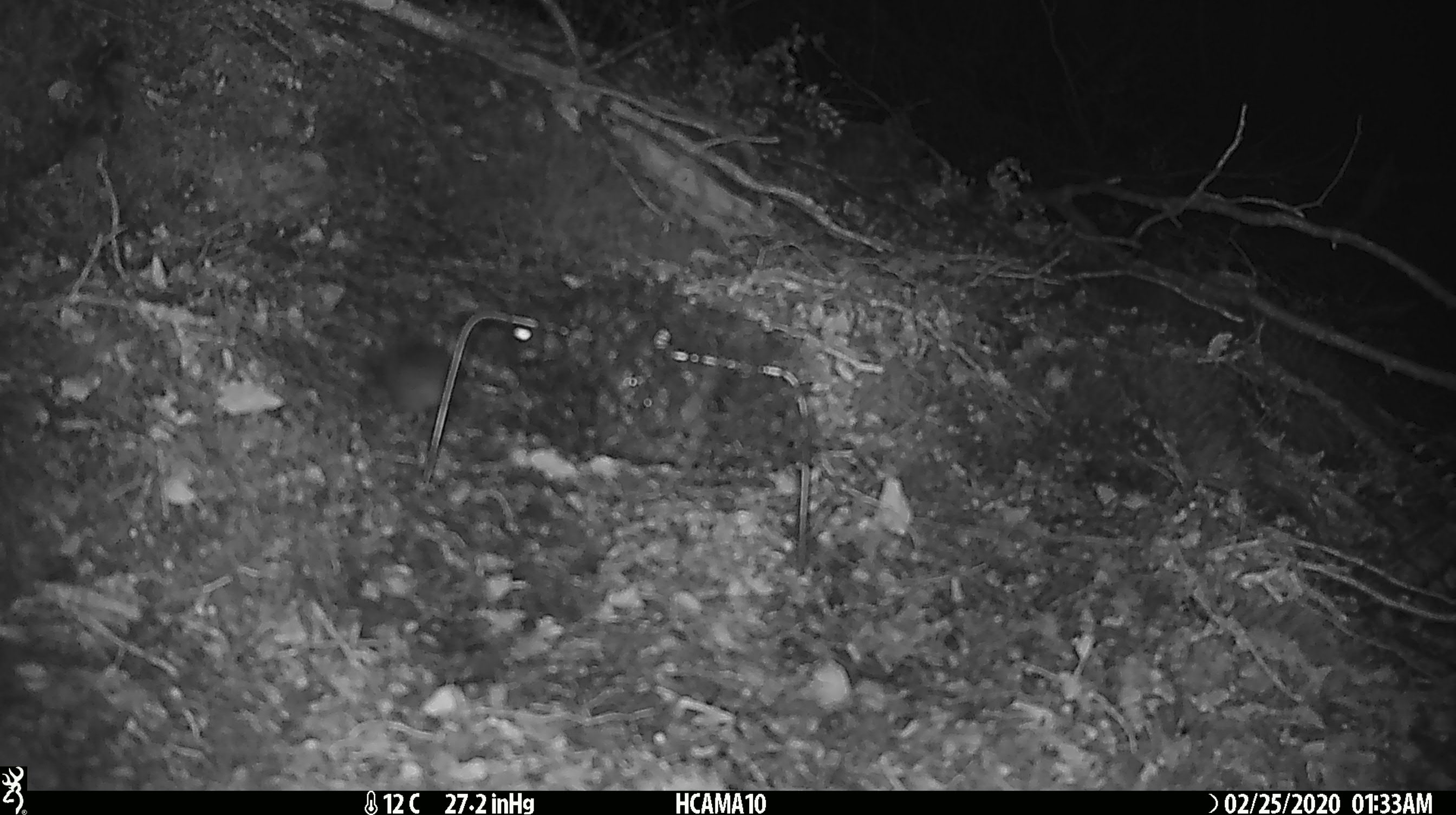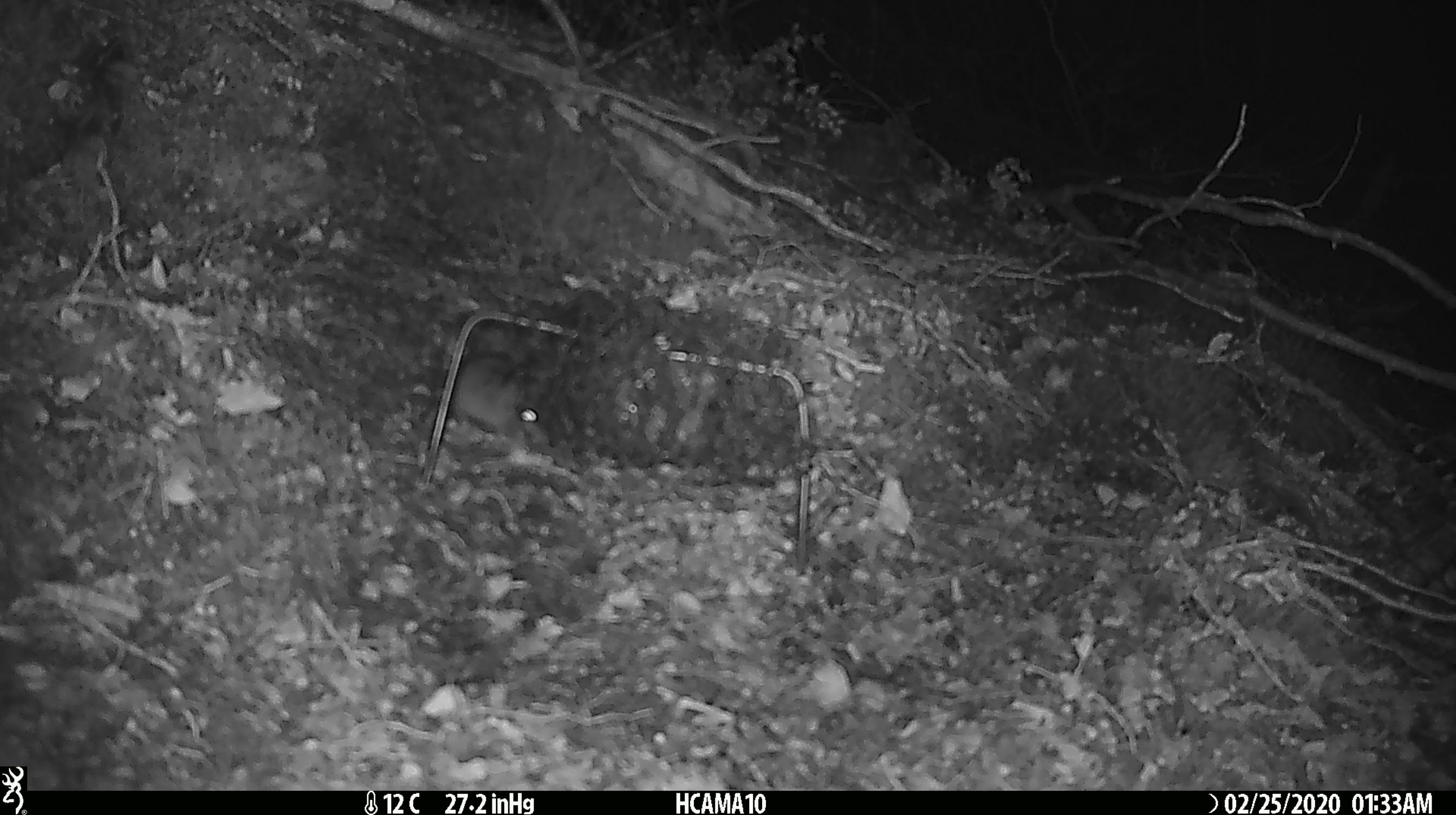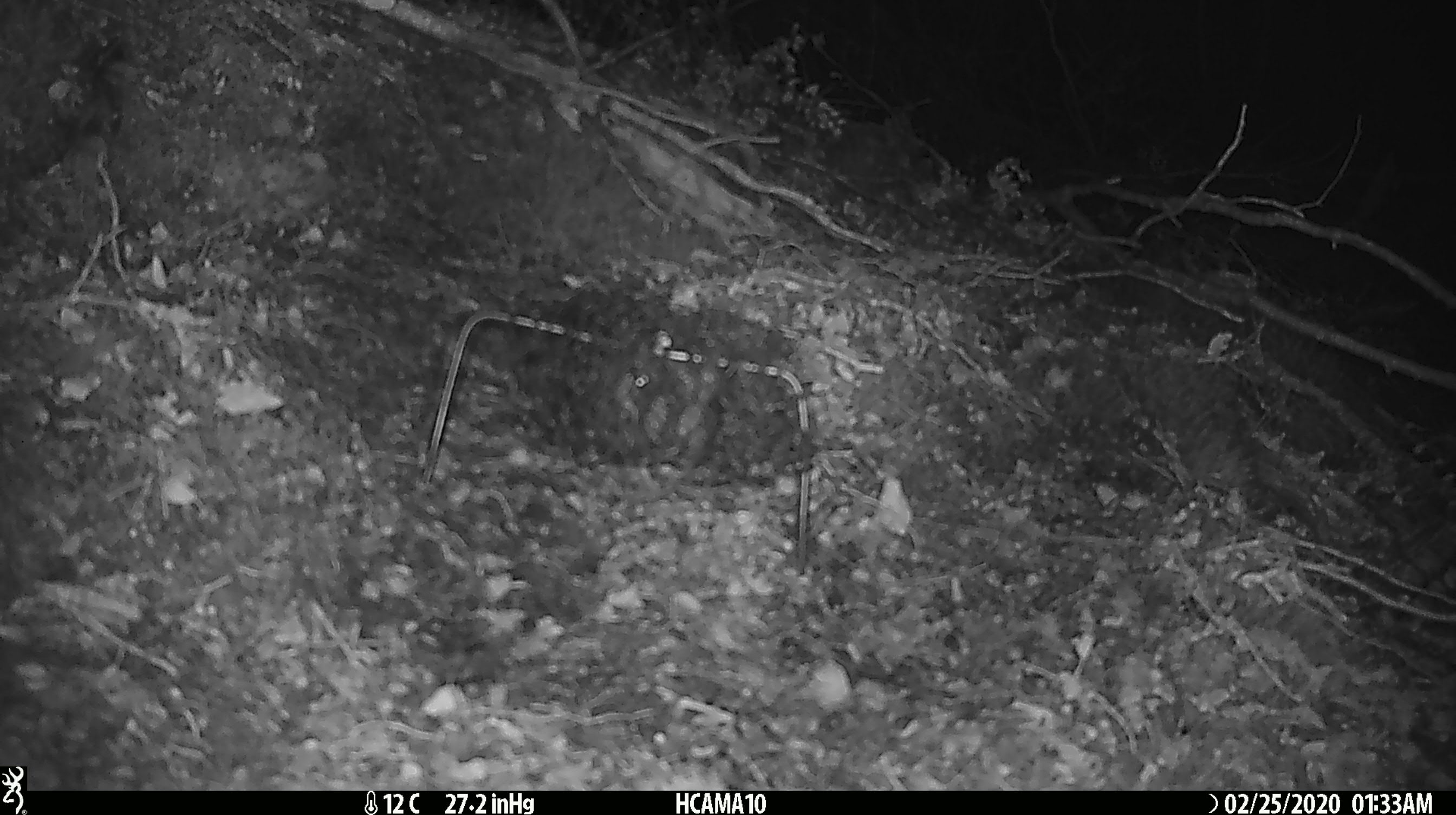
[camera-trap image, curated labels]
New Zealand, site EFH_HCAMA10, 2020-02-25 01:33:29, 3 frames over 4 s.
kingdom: Animalia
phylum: Chordata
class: Mammalia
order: Rodentia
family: Muridae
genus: Mus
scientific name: Mus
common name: mouse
Mouse (Mus).